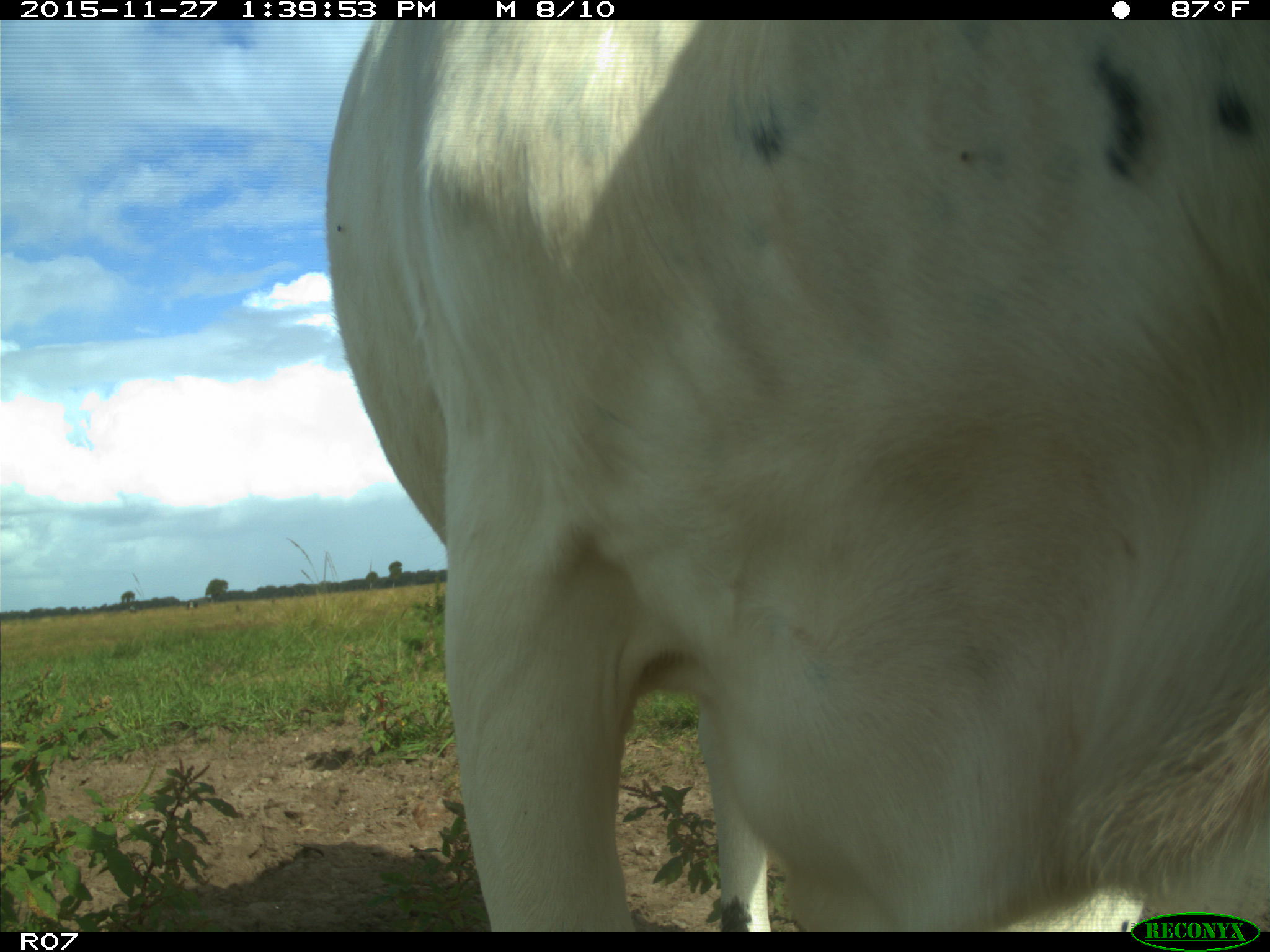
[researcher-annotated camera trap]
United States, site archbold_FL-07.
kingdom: Animalia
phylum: Chordata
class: Mammalia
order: Artiodactyla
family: Bovidae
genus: Bos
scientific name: Bos taurus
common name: domestic cow